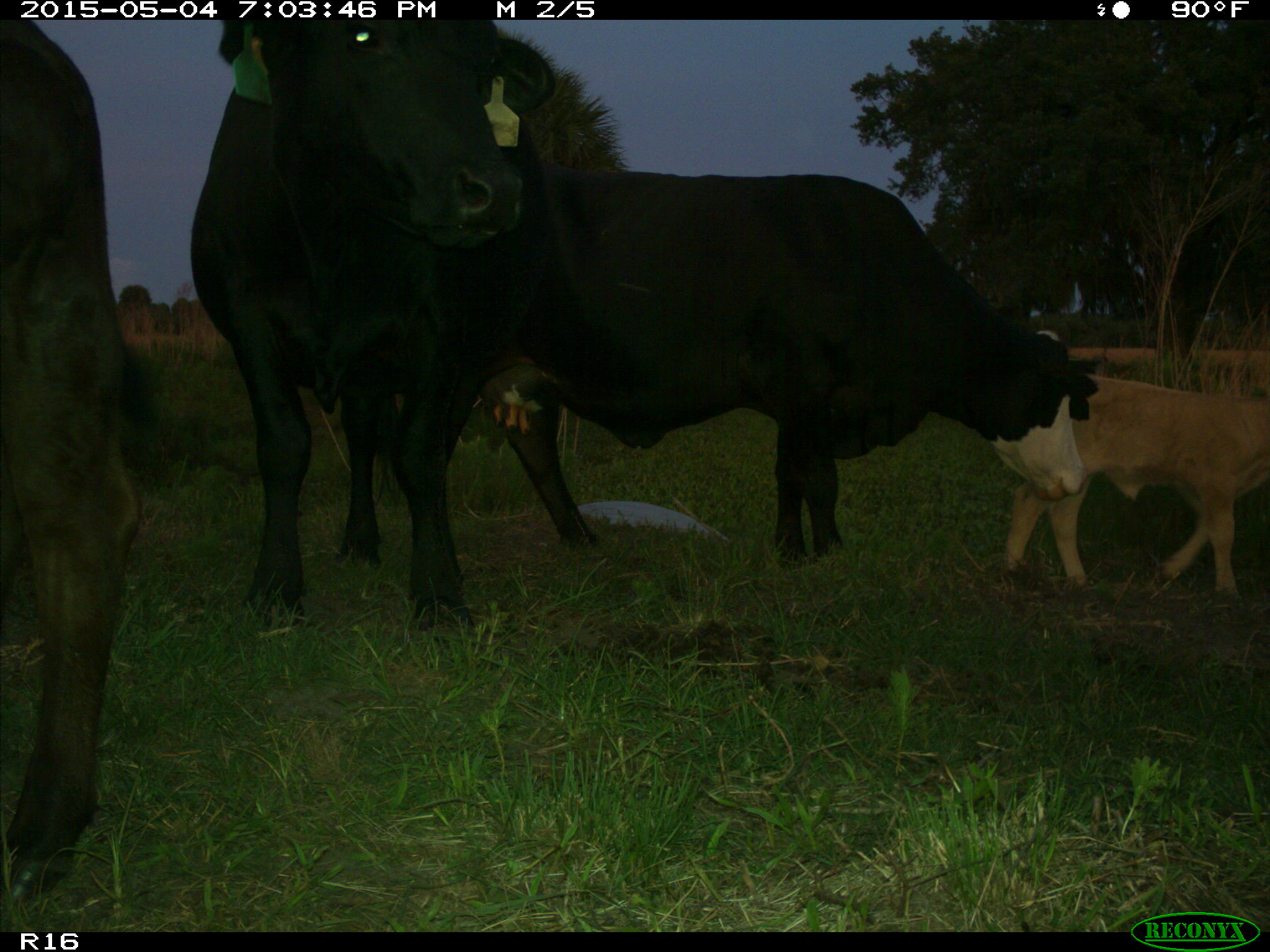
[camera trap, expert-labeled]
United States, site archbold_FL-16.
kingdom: Animalia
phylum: Chordata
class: Mammalia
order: Artiodactyla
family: Bovidae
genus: Bos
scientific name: Bos taurus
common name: domestic cow